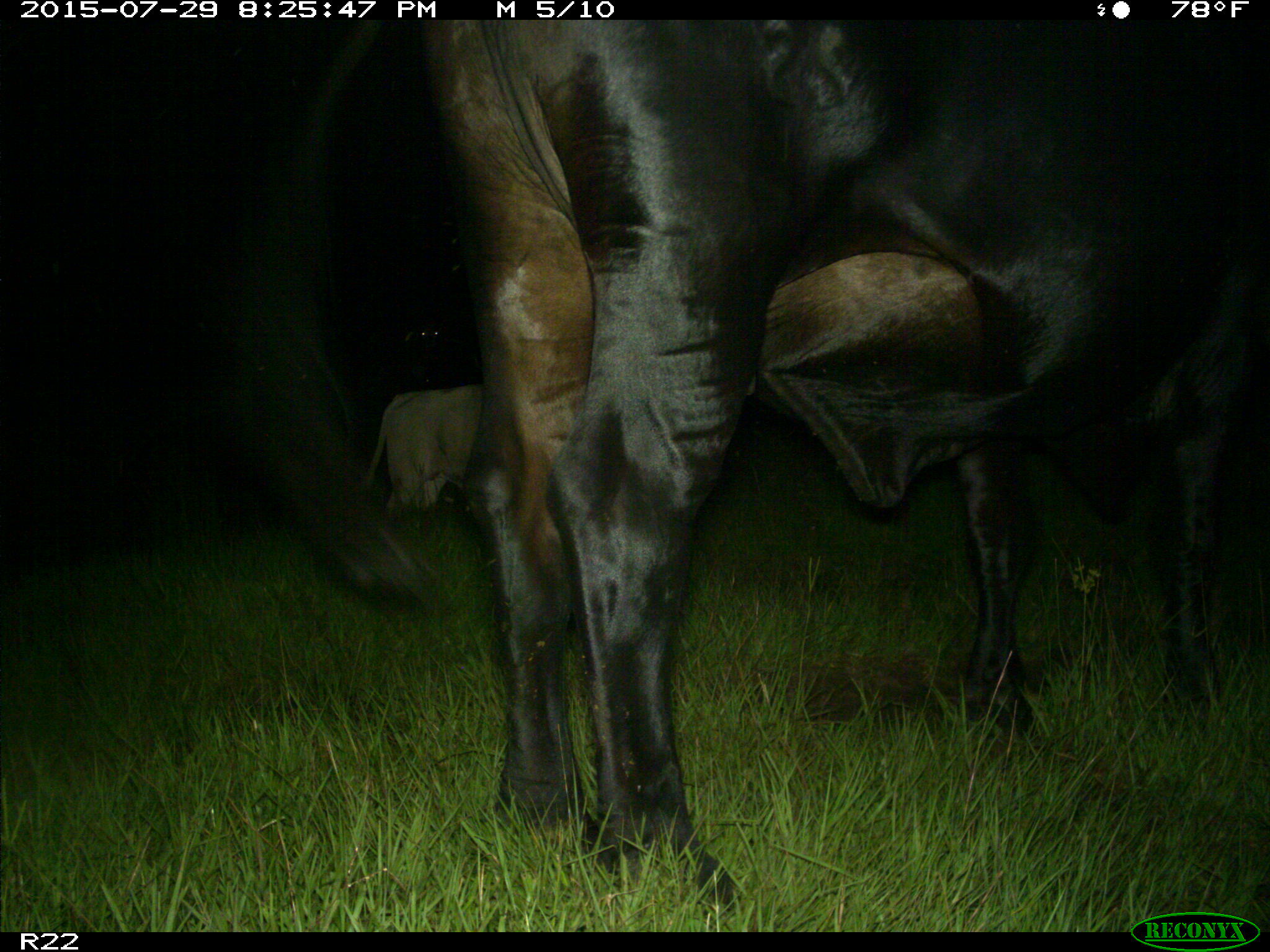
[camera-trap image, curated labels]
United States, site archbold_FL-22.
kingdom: Animalia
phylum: Chordata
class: Mammalia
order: Artiodactyla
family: Bovidae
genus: Bos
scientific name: Bos taurus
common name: domestic cow